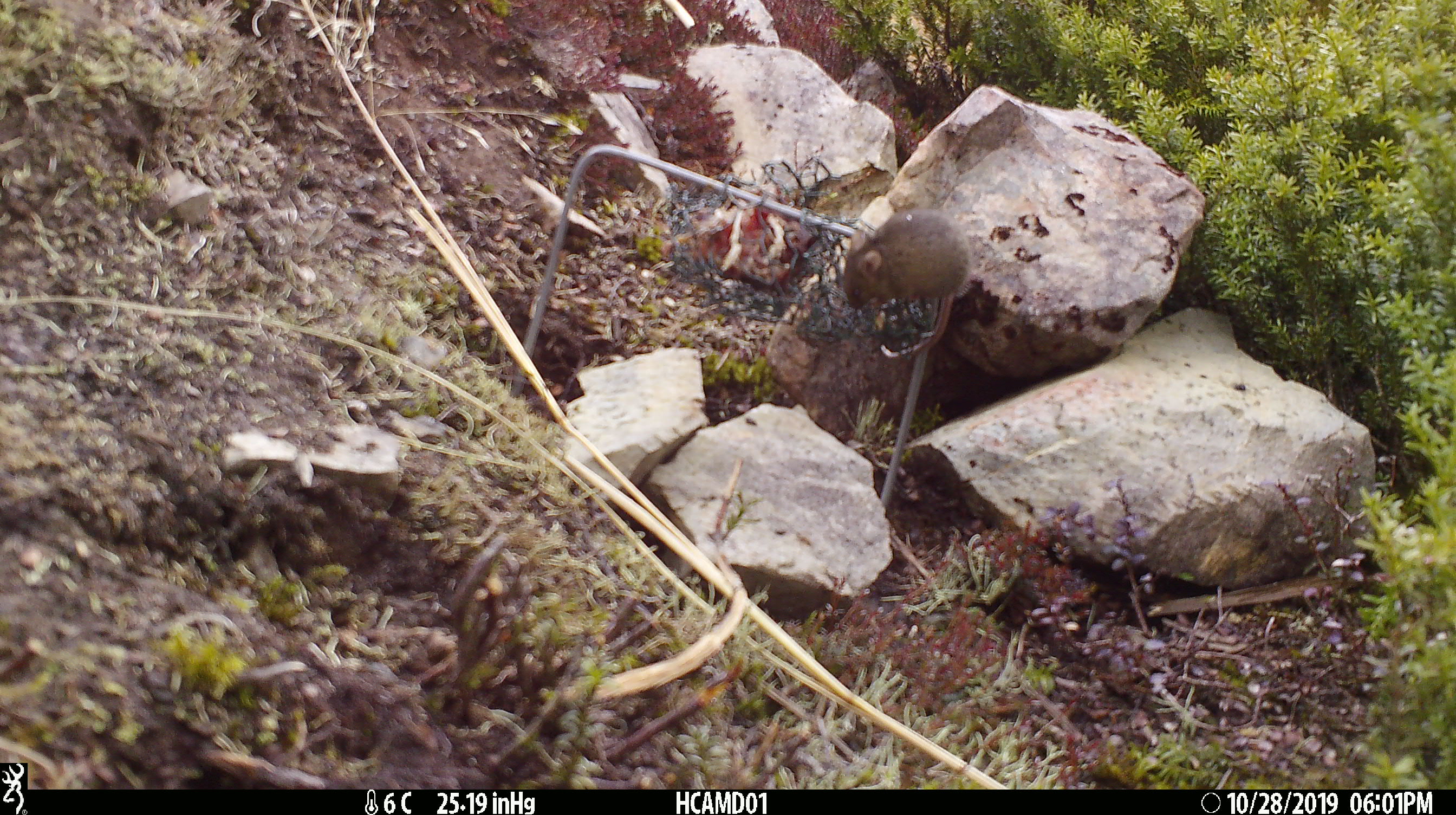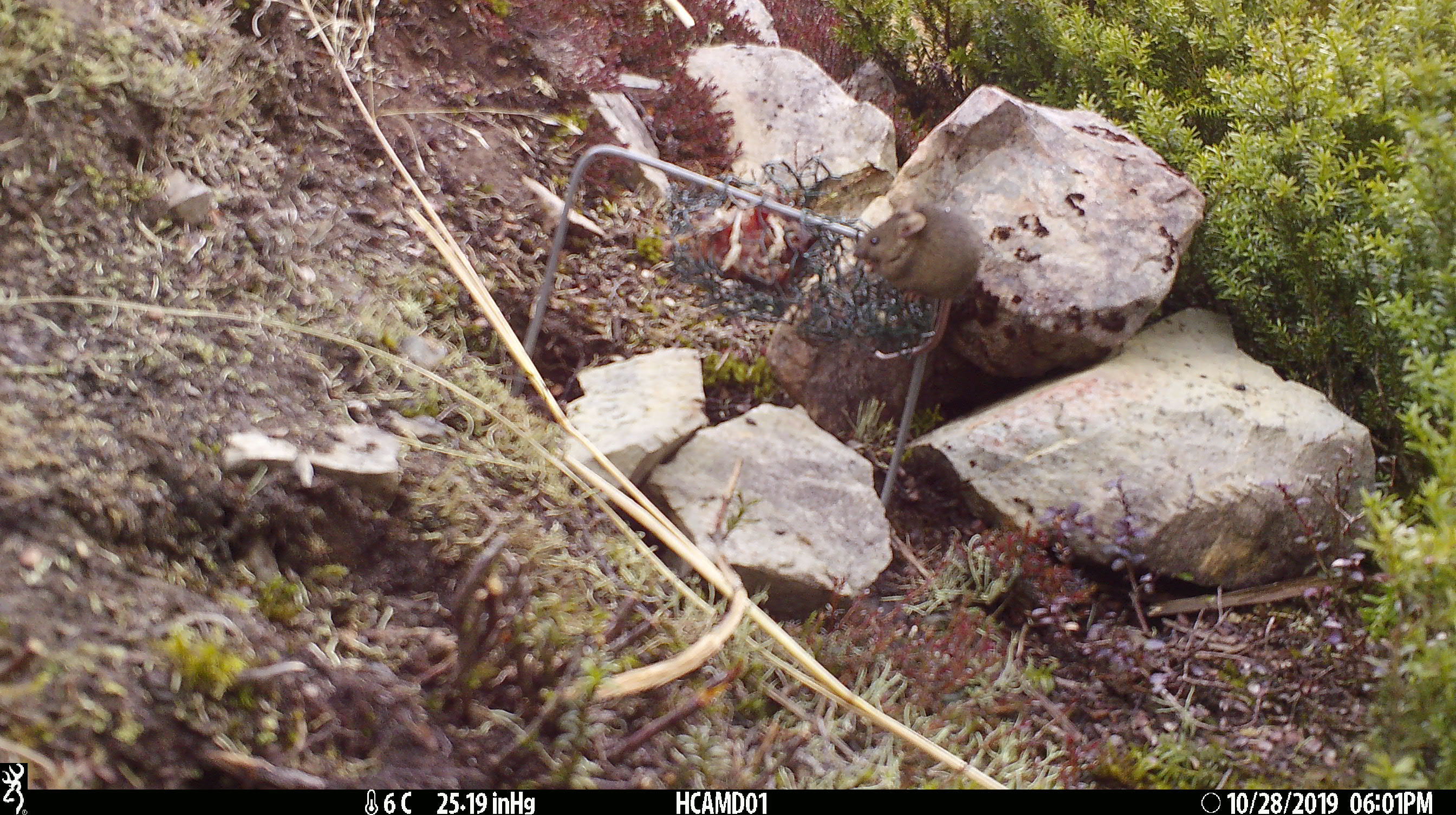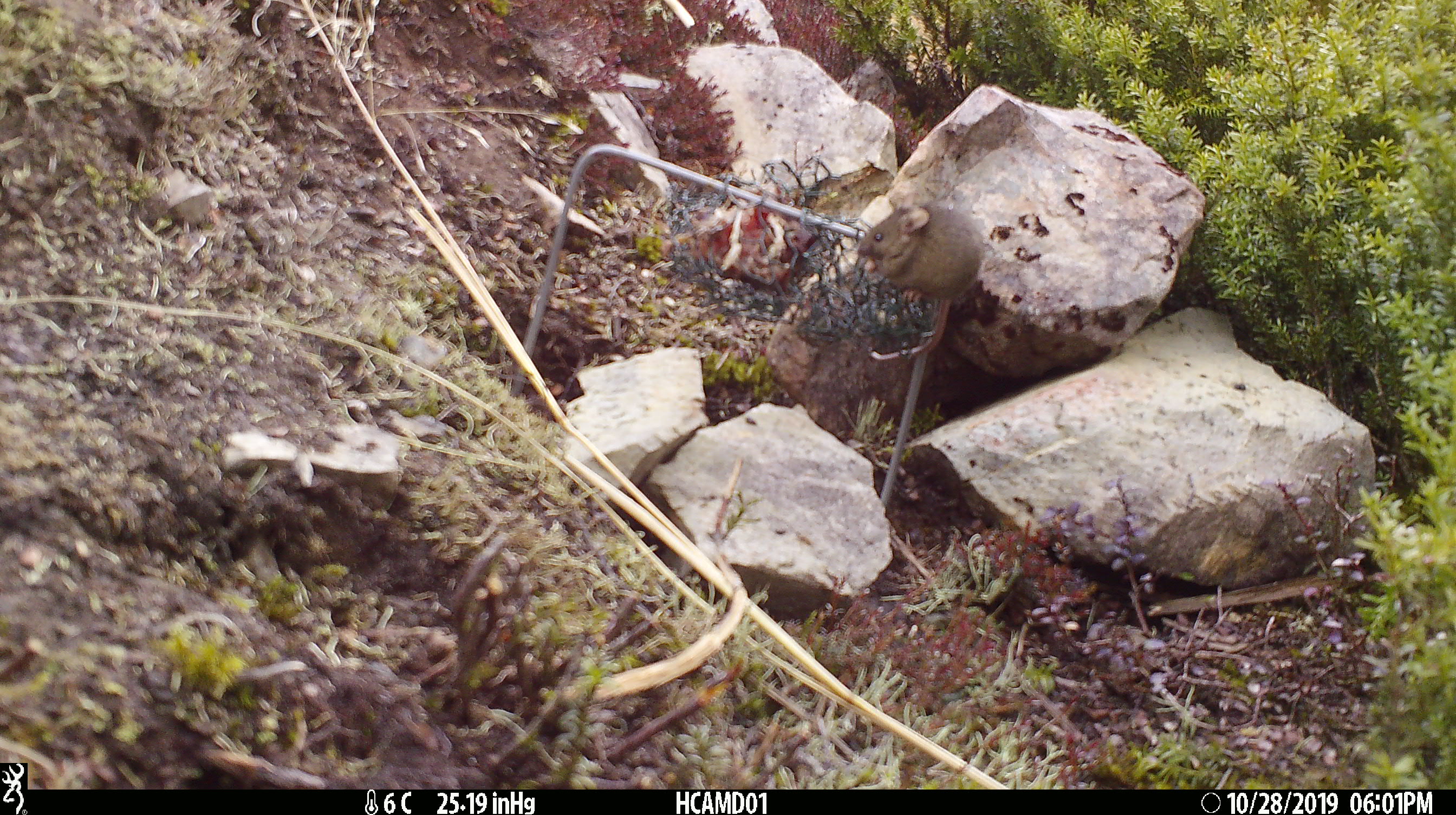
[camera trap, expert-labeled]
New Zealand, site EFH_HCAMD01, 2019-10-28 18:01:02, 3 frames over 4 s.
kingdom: Animalia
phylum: Chordata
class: Mammalia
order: Rodentia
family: Muridae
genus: Mus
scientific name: Mus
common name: mouse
Mouse (Mus).